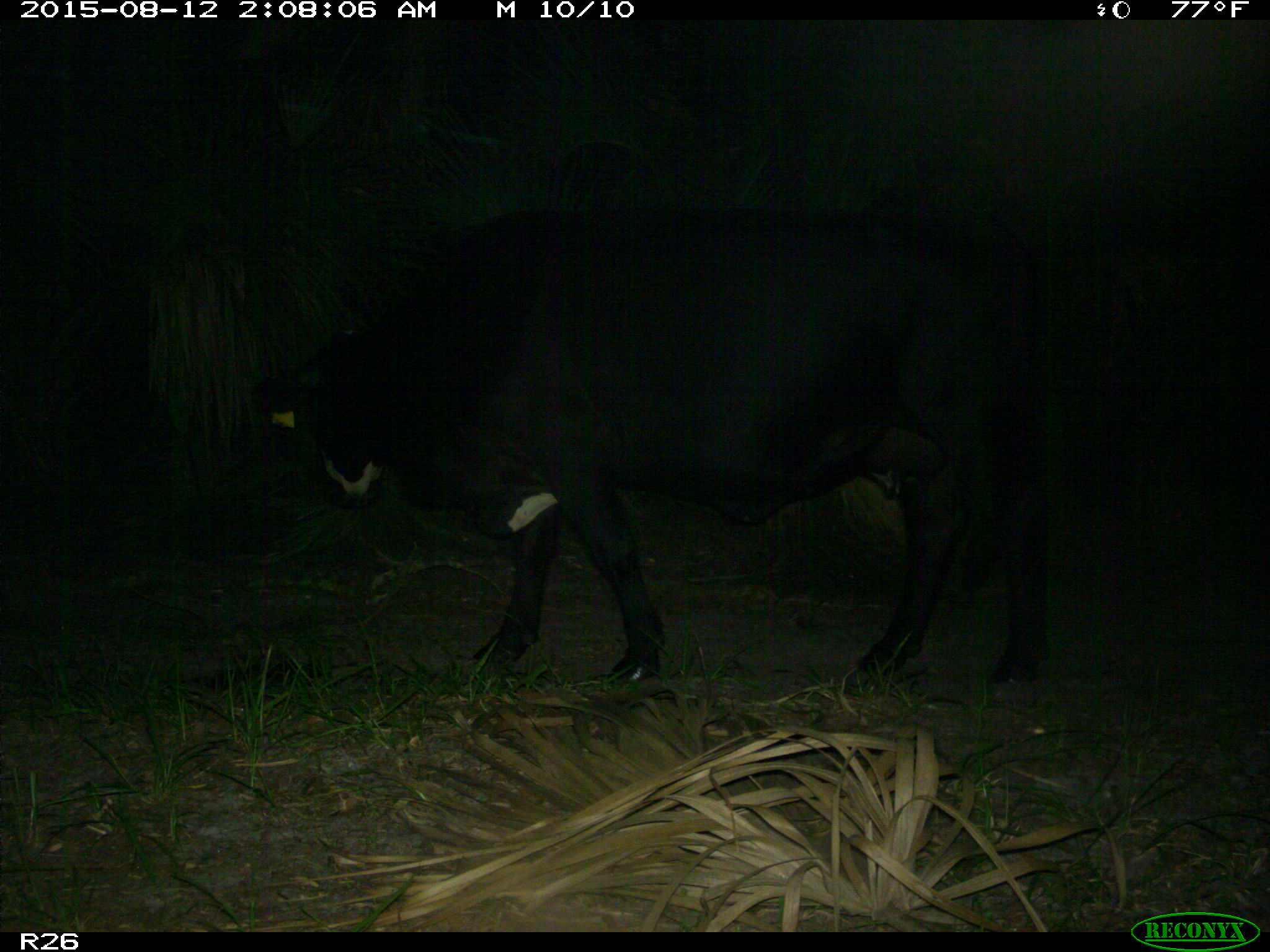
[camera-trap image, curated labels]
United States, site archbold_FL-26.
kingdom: Animalia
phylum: Chordata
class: Mammalia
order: Artiodactyla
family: Bovidae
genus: Bos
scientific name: Bos taurus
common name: domestic cow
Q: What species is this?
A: Bos taurus (domestic cow).